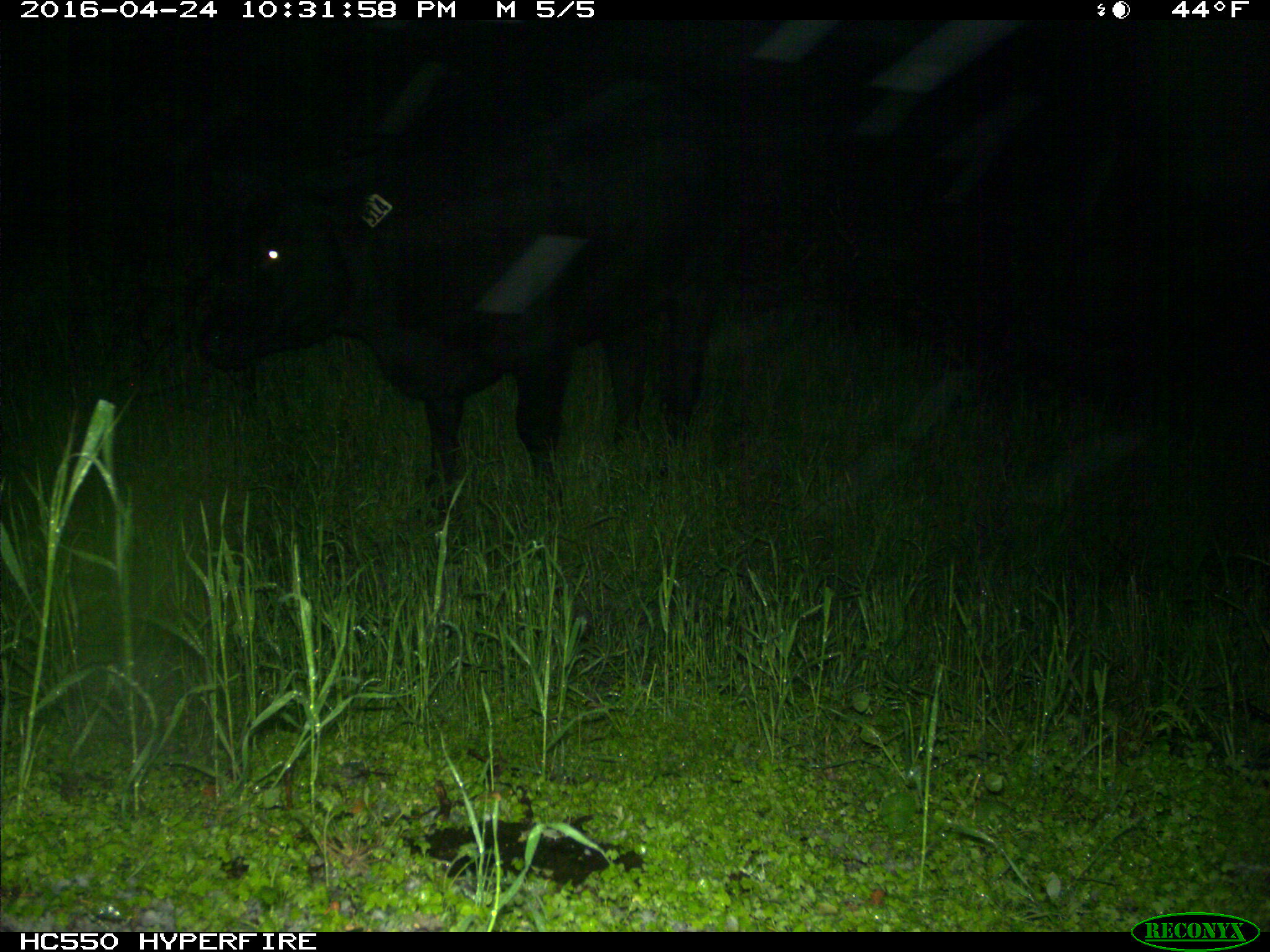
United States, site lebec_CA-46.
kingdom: Animalia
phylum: Chordata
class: Mammalia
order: Artiodactyla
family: Bovidae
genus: Bos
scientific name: Bos taurus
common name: domestic cow